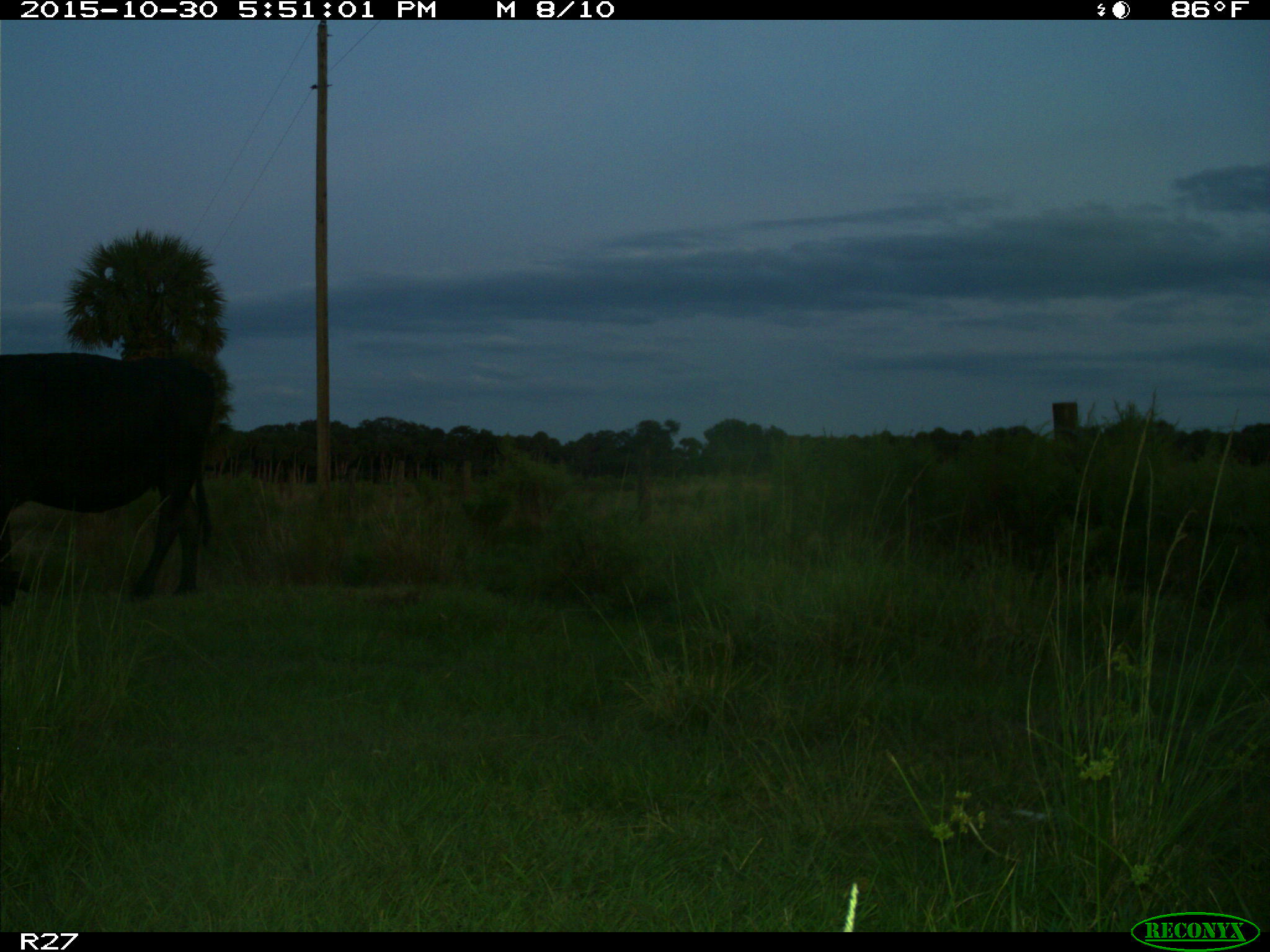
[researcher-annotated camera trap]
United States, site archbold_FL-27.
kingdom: Animalia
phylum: Chordata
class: Mammalia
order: Artiodactyla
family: Bovidae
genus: Bos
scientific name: Bos taurus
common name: domestic cow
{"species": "Bos taurus (domestic cow)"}